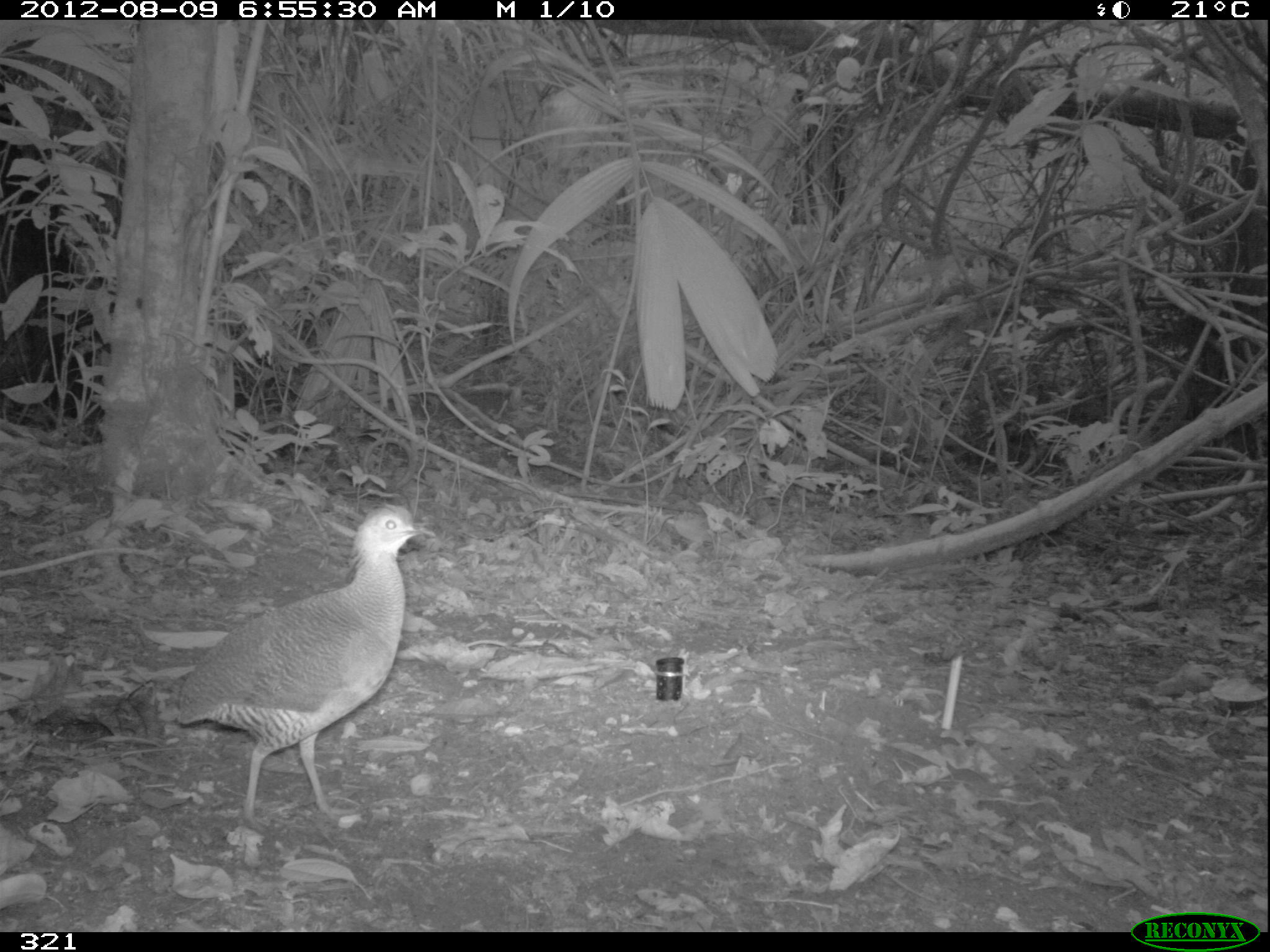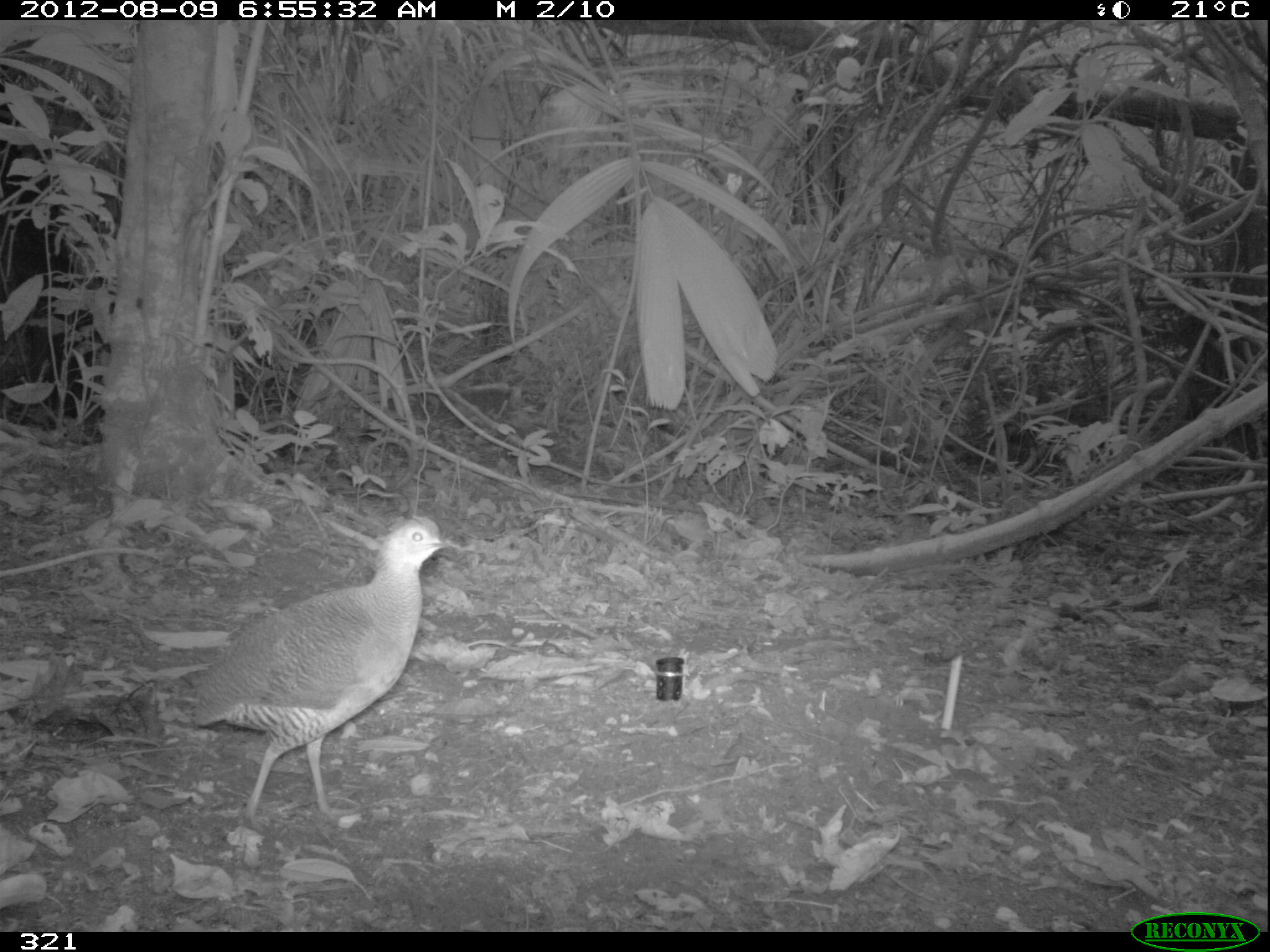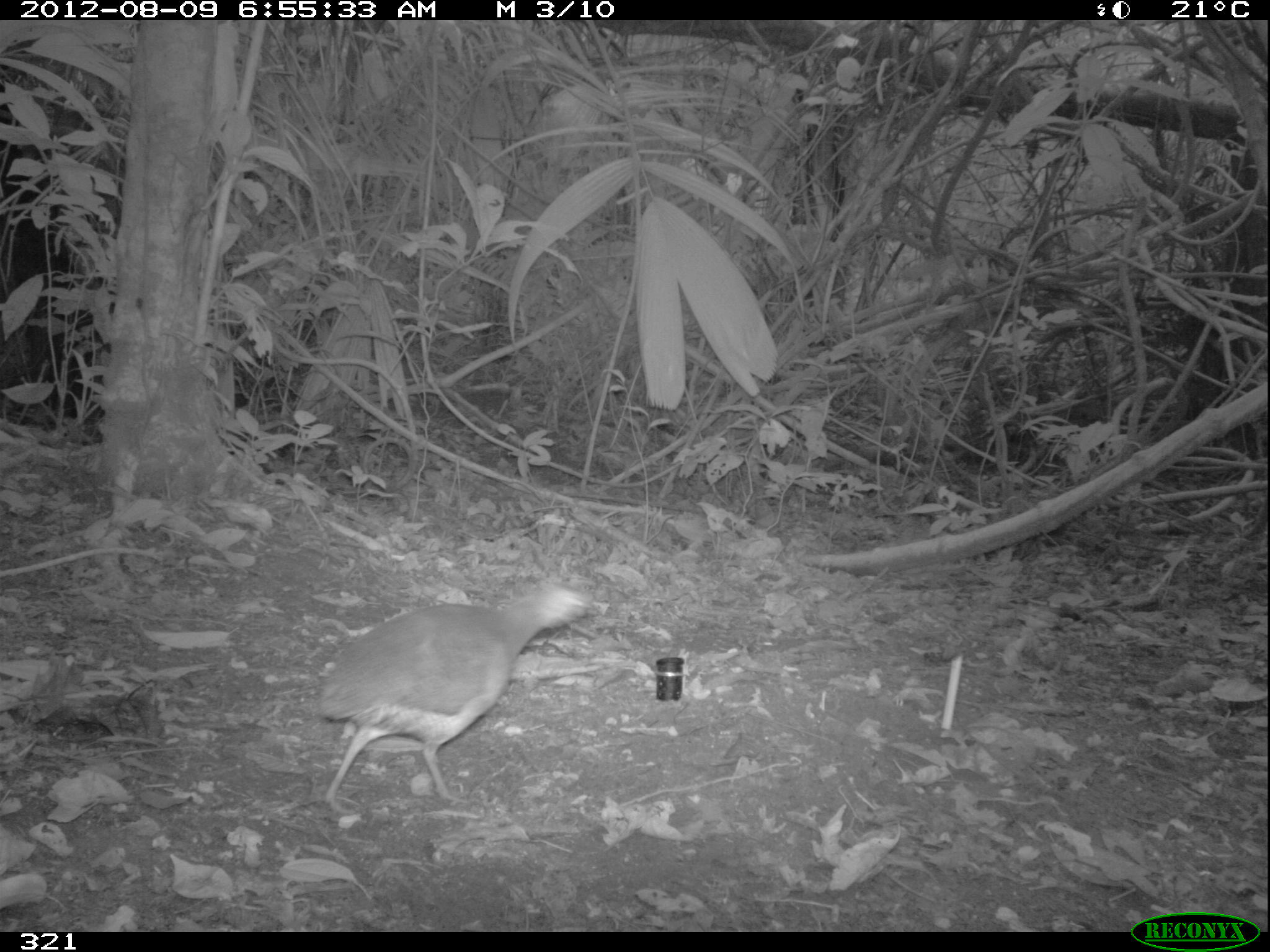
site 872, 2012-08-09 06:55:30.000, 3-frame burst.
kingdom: Animalia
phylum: Chordata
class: Aves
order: Galliformes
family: Phasianidae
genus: Alectoris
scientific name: Alectoris rufa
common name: red-legged partridge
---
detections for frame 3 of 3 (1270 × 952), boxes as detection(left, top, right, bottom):
alectoris rufa: detection(315, 578, 595, 815)